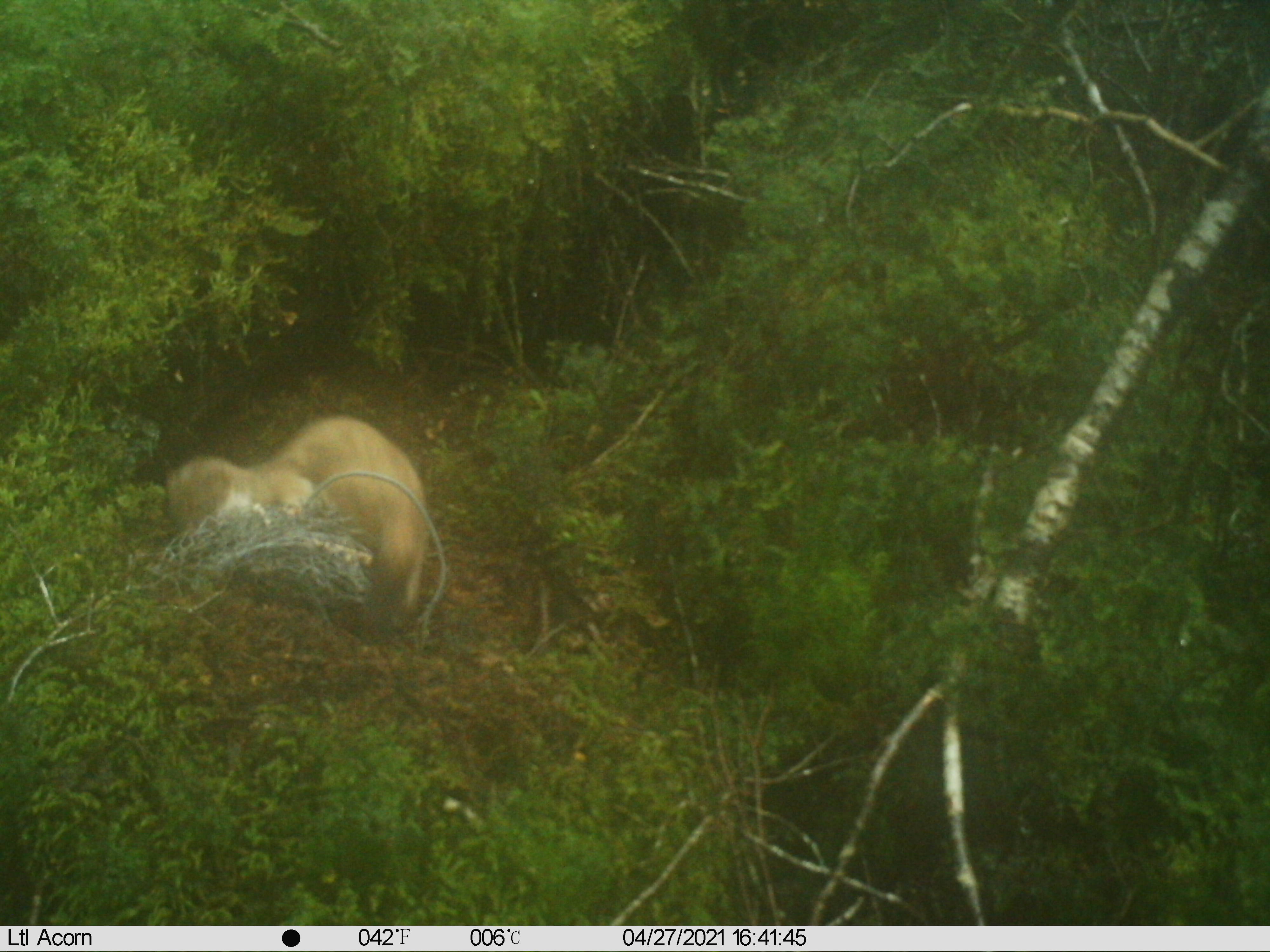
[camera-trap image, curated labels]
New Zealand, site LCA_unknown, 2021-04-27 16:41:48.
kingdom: Animalia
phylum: Chordata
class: Mammalia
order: Carnivora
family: Mustelidae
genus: Mustela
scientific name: Mustela erminea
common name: stoat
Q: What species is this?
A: Stoat (Mustela erminea).